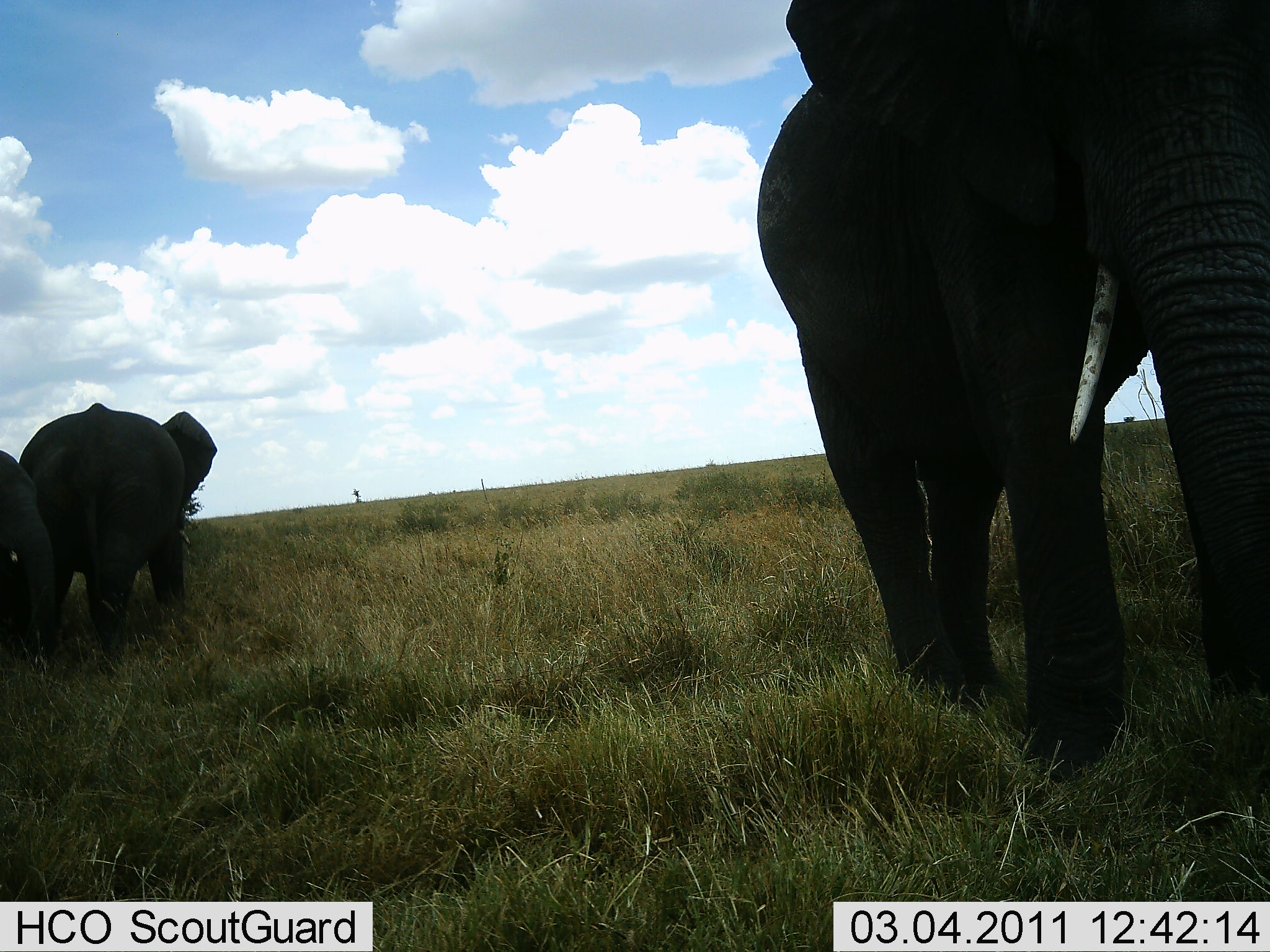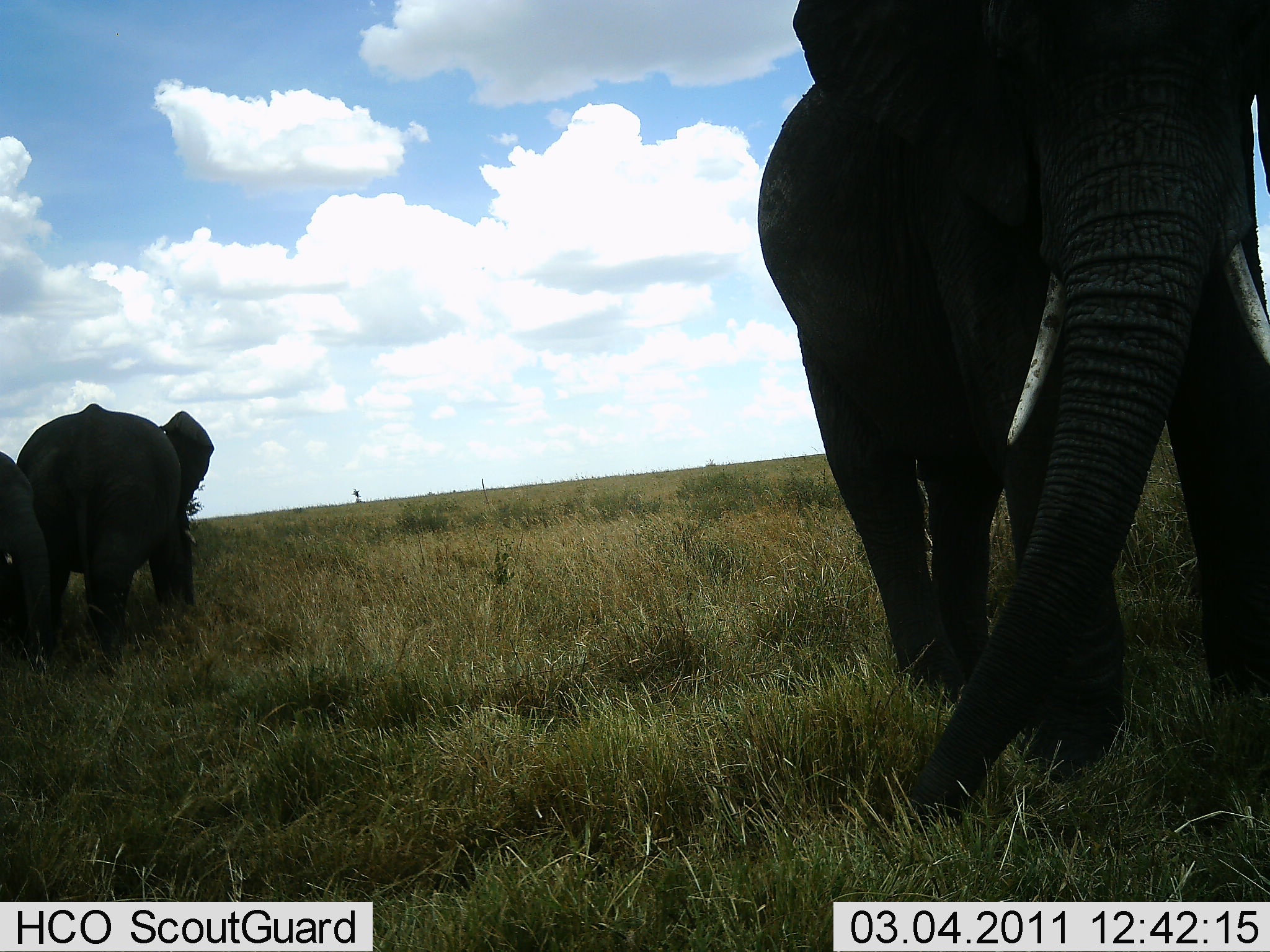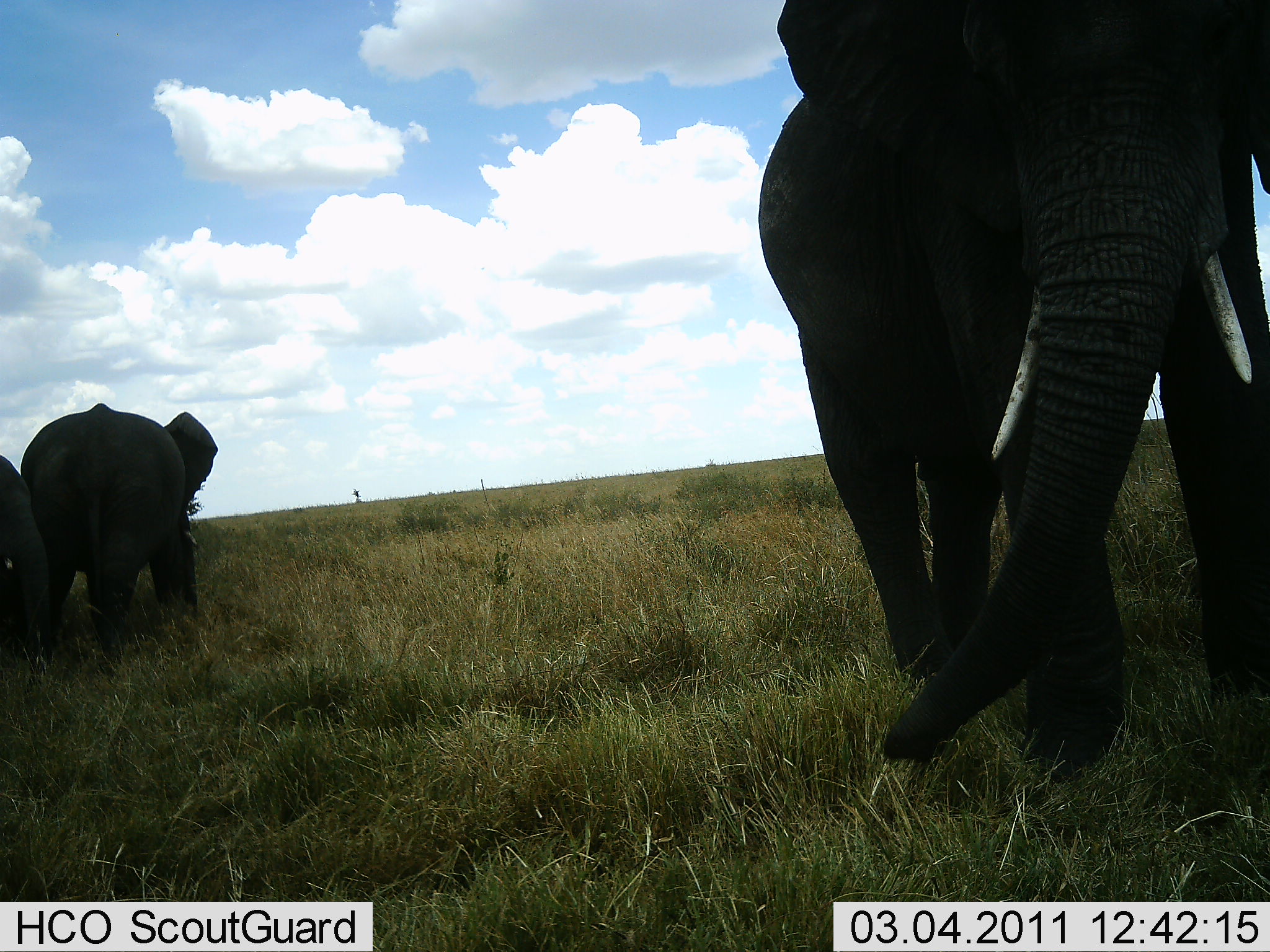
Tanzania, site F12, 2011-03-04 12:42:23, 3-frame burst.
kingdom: Animalia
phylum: Chordata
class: Mammalia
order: Proboscidea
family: Elephantidae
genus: Loxodonta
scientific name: Loxodonta africana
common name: african bush elephant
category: elephant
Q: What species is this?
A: Elephant (african bush elephant) (Loxodonta africana).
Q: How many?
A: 3.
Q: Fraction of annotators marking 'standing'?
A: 62%.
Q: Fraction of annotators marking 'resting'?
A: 0%.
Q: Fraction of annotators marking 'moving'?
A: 19%.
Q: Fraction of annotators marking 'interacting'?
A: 6%.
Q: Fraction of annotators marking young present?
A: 12%.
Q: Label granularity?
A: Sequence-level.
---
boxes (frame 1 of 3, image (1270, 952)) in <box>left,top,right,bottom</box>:
animal: <box>759,0,1270,790</box>; <box>19,402,219,676</box>; <box>0,450,54,678</box>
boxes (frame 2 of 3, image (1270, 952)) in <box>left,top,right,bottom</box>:
animal: <box>740,0,1270,827</box>; <box>16,404,214,672</box>; <box>0,450,60,678</box>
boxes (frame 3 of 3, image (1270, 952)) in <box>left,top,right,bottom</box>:
animal: <box>760,0,1270,790</box>; <box>20,403,218,677</box>; <box>0,450,56,678</box>